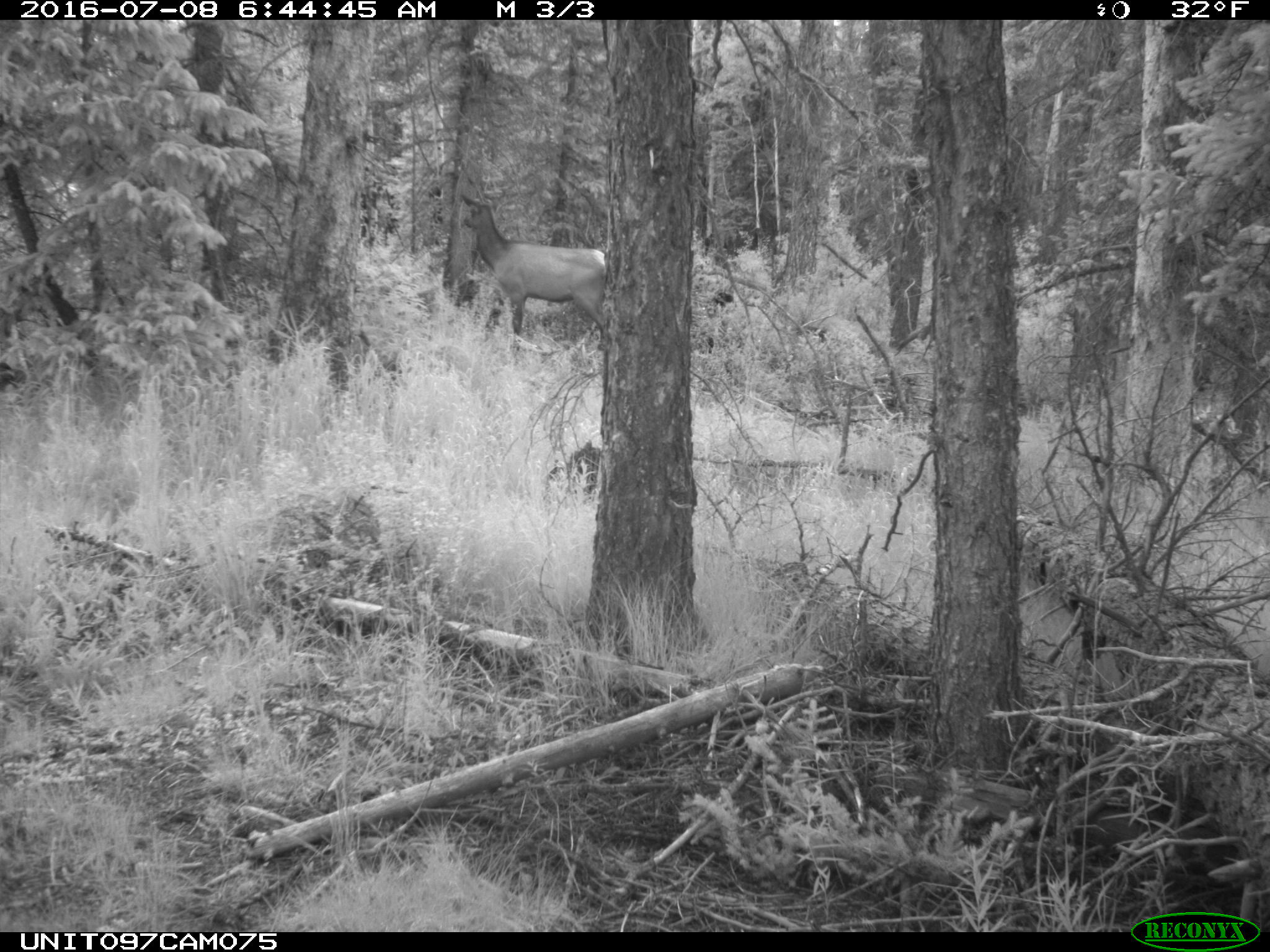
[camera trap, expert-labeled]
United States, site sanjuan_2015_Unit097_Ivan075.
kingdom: Animalia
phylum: Chordata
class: Mammalia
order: Artiodactyla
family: Cervidae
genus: Cervus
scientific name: Cervus elaphus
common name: red deer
Cervus elaphus (red deer).